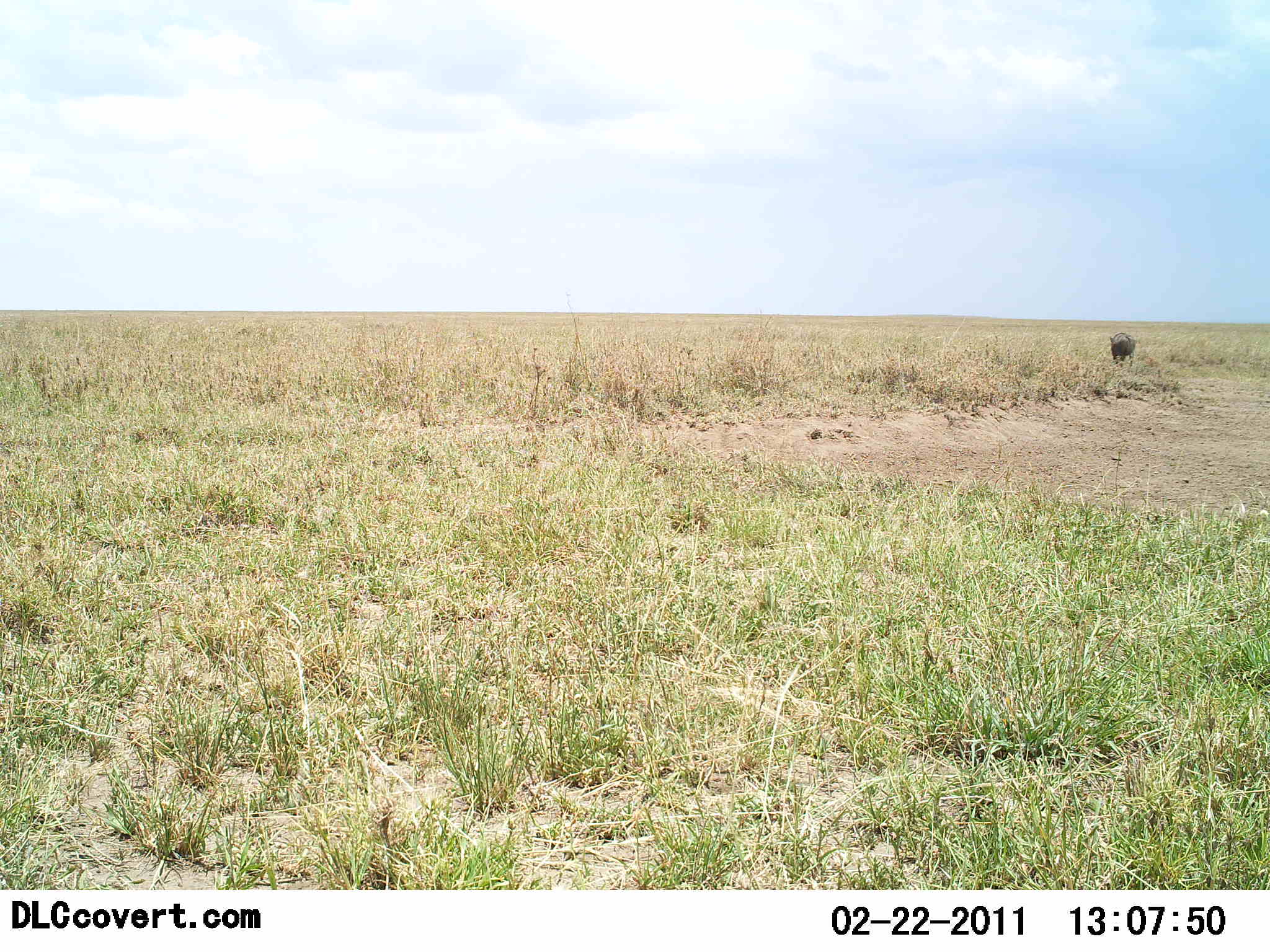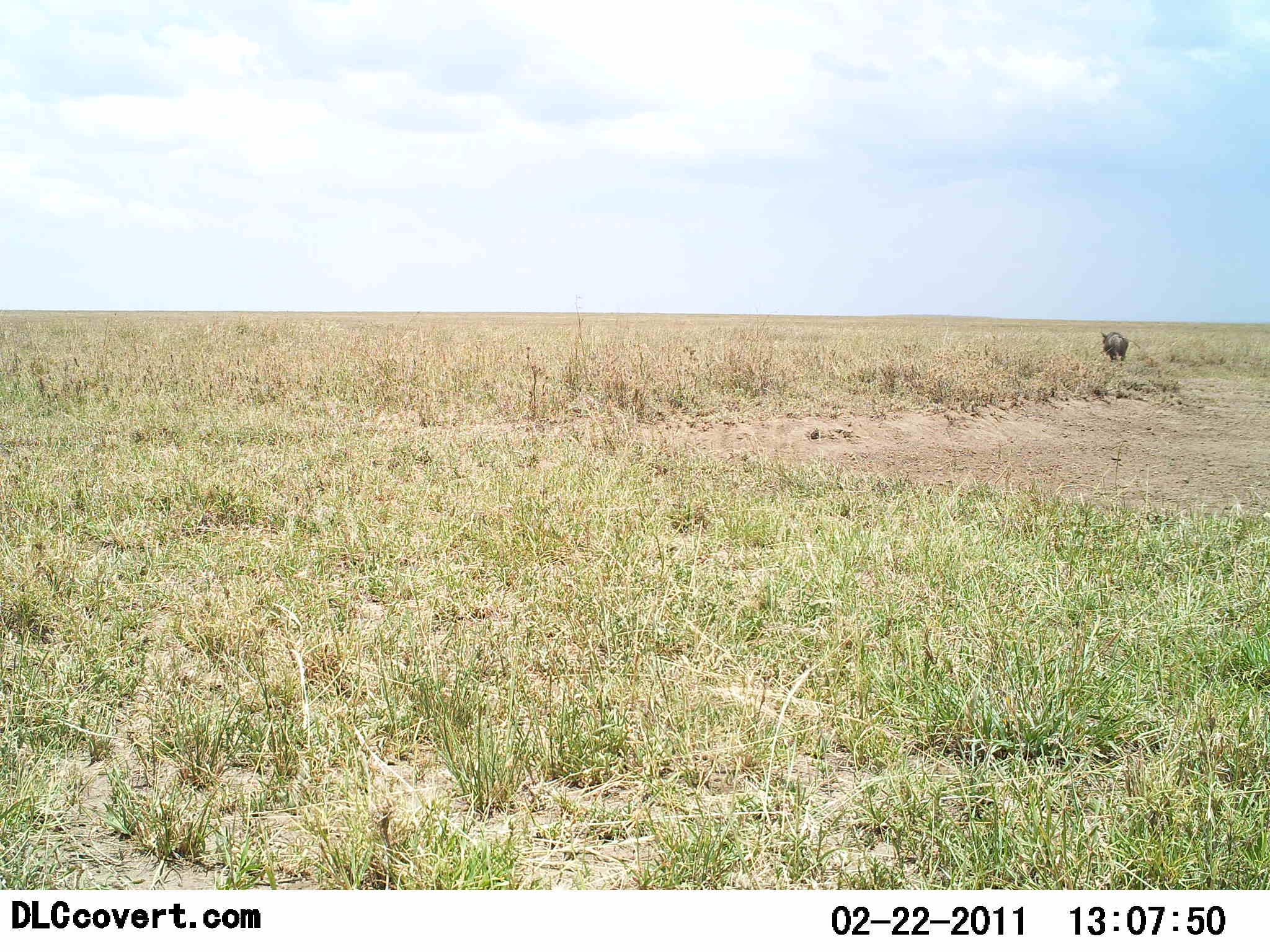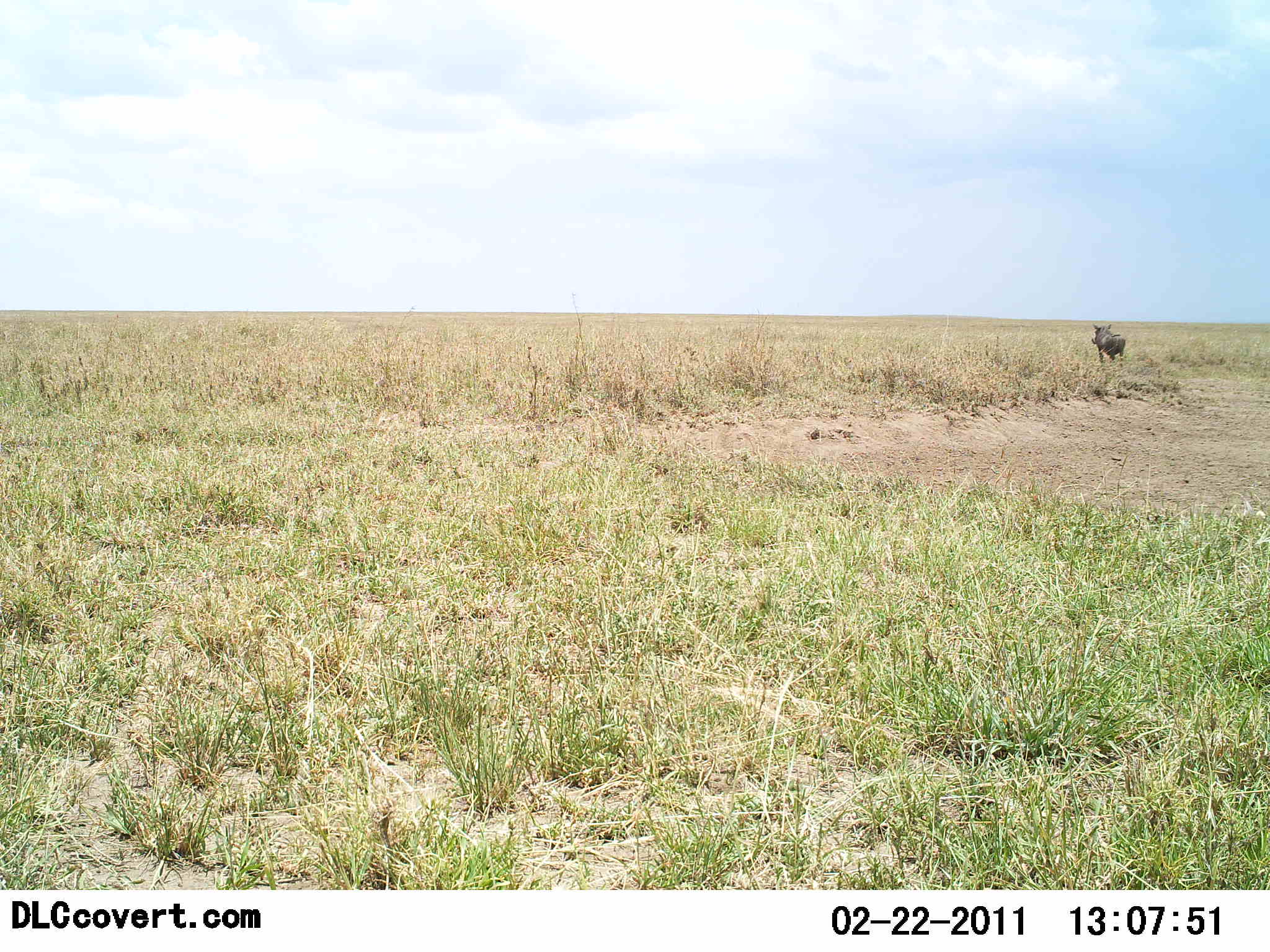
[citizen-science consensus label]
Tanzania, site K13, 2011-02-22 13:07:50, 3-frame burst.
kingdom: Animalia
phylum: Chordata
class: Mammalia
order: Artiodactyla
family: Suidae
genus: Phacochoerus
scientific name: Phacochoerus africanus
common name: warthog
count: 1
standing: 45%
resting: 0%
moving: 55%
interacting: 0%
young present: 0%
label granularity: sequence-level